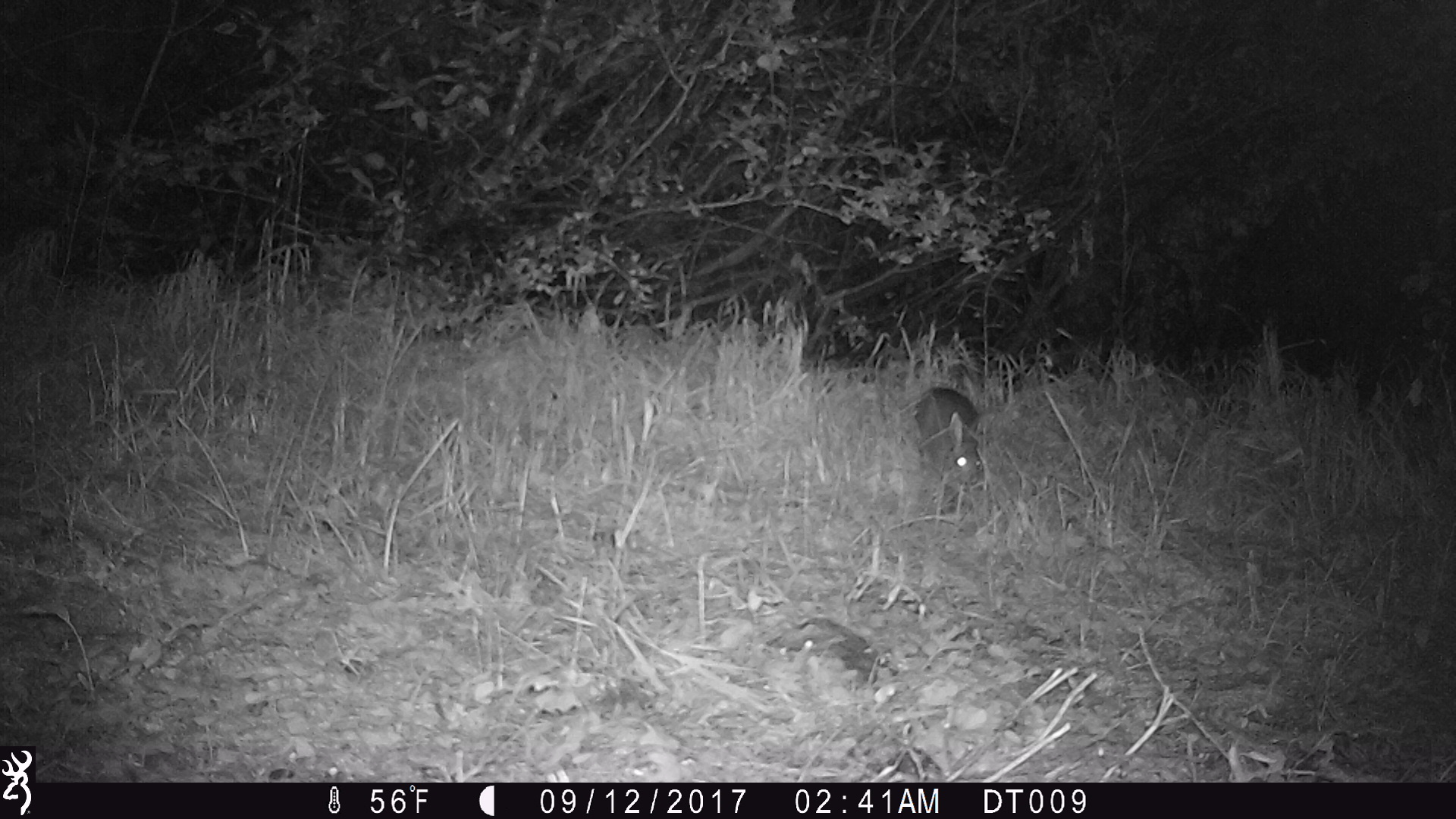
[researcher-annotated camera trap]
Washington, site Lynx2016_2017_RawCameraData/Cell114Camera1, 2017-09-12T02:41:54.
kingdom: Animalia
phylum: Chordata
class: Mammalia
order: Lagomorpha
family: Leporidae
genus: Lepus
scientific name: Lepus americanus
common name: snowshoe hare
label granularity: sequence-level